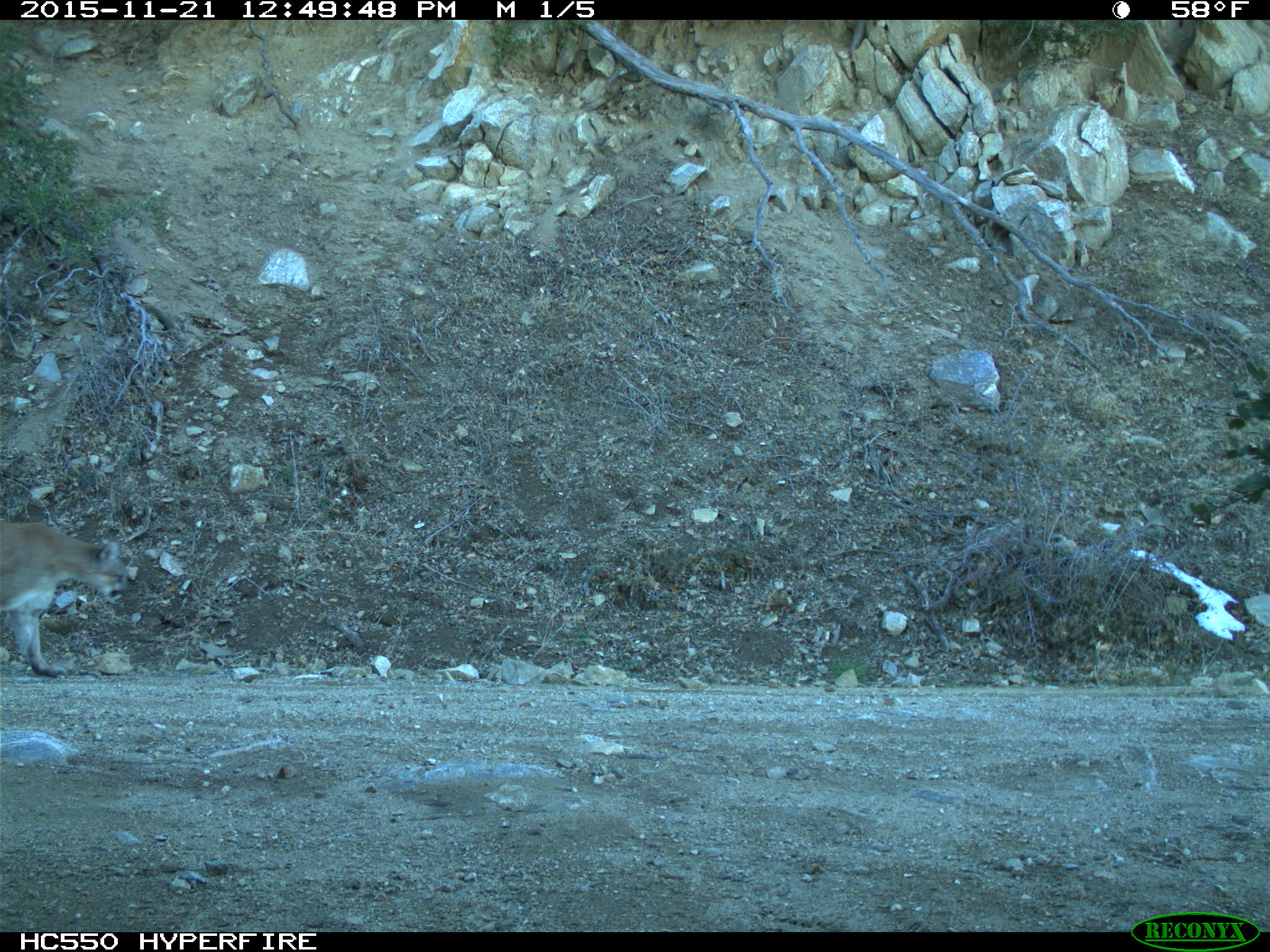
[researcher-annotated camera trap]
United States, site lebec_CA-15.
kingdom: Animalia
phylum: Chordata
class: Mammalia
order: Carnivora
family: Felidae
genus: Puma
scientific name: Puma concolor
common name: mountain lion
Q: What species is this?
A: Puma concolor (mountain lion).